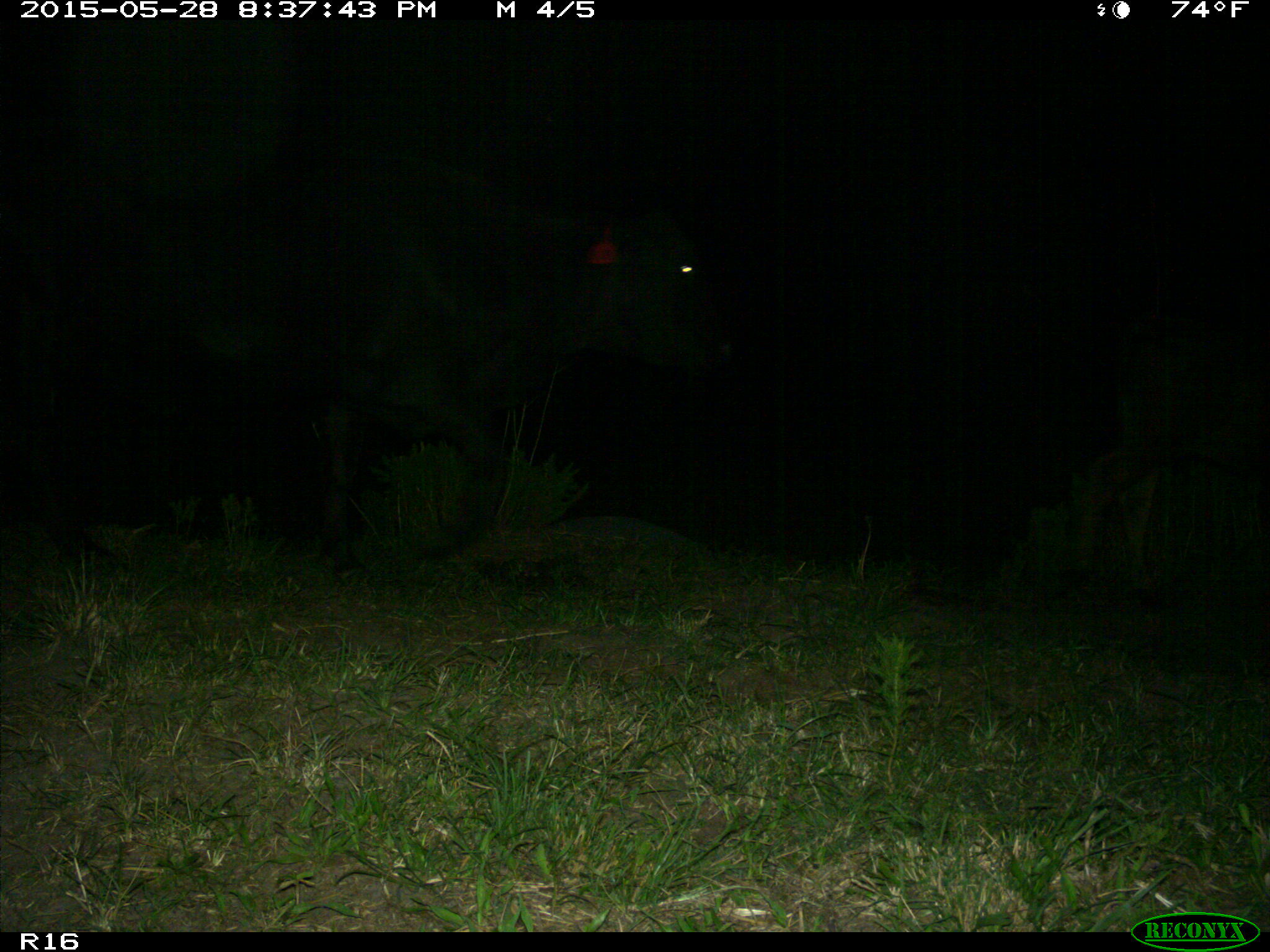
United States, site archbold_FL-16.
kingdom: Animalia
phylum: Chordata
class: Mammalia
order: Artiodactyla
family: Bovidae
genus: Bos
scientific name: Bos taurus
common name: domestic cow